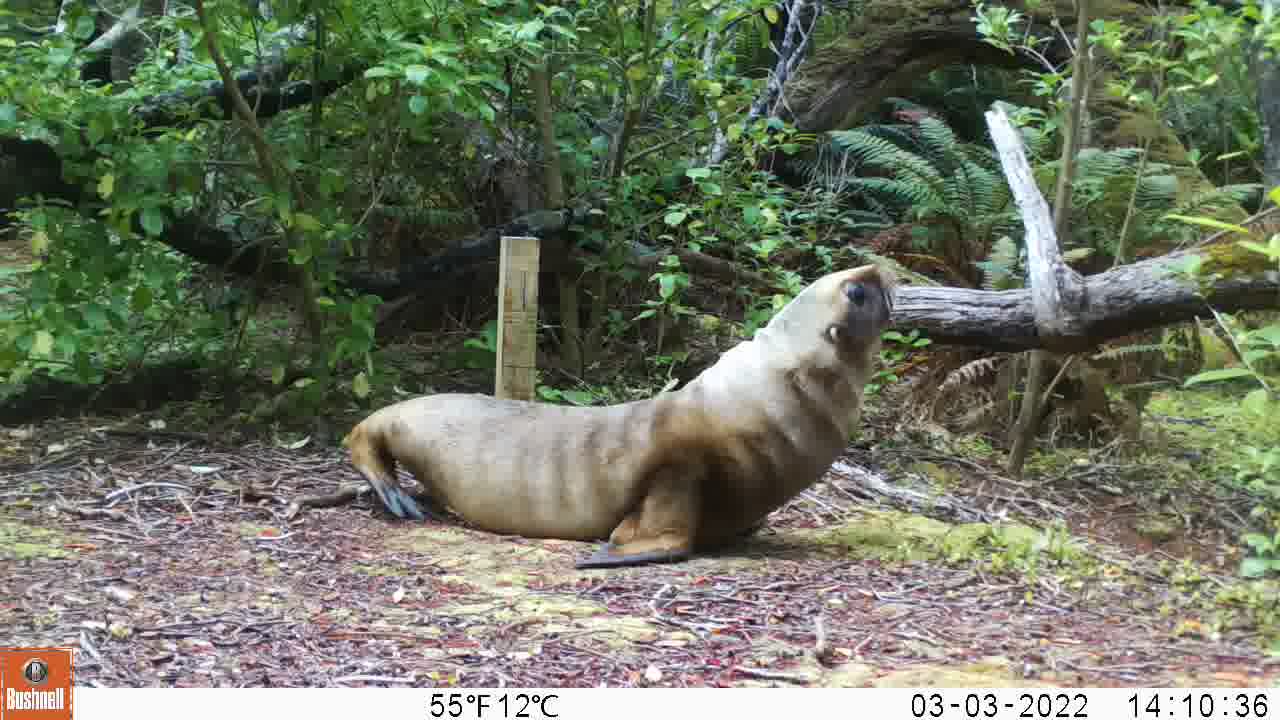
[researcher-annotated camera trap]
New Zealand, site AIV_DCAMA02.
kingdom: Animalia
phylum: Chordata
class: Mammalia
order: Carnivora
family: Otariidae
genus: Phocarctos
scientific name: Phocarctos hookeri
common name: new zealand sea lion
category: sealion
Sealion (new zealand sea lion) (Phocarctos hookeri).